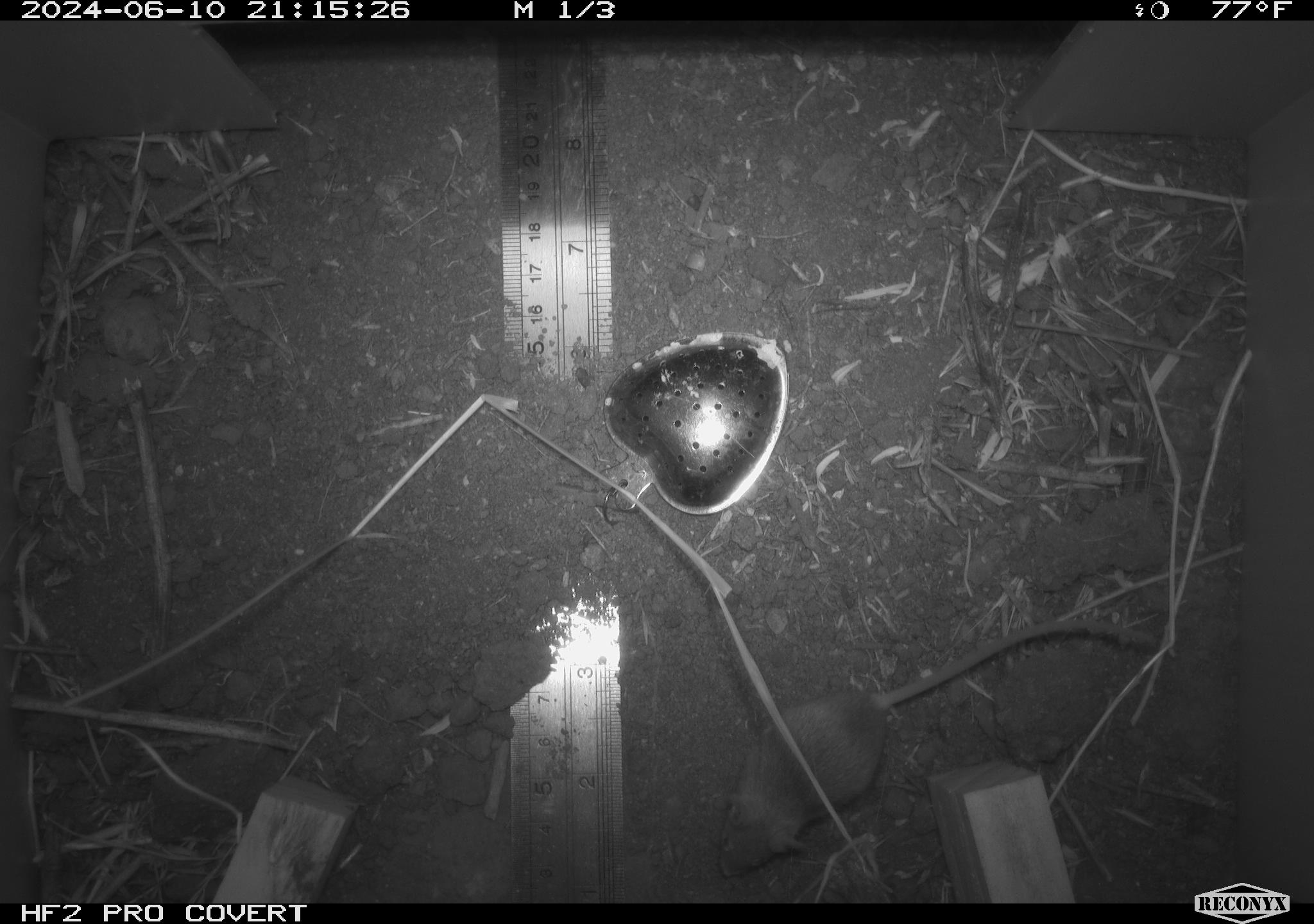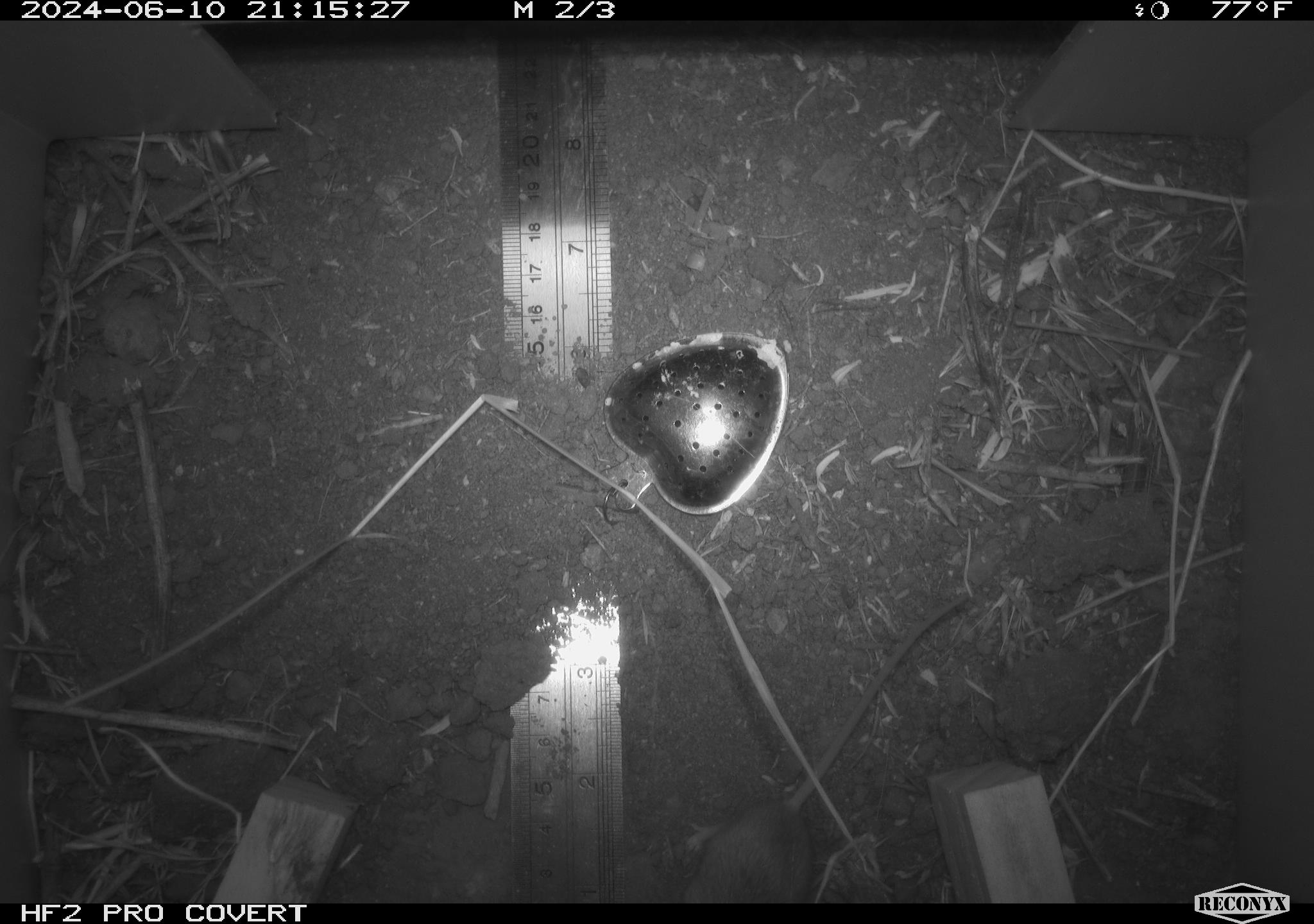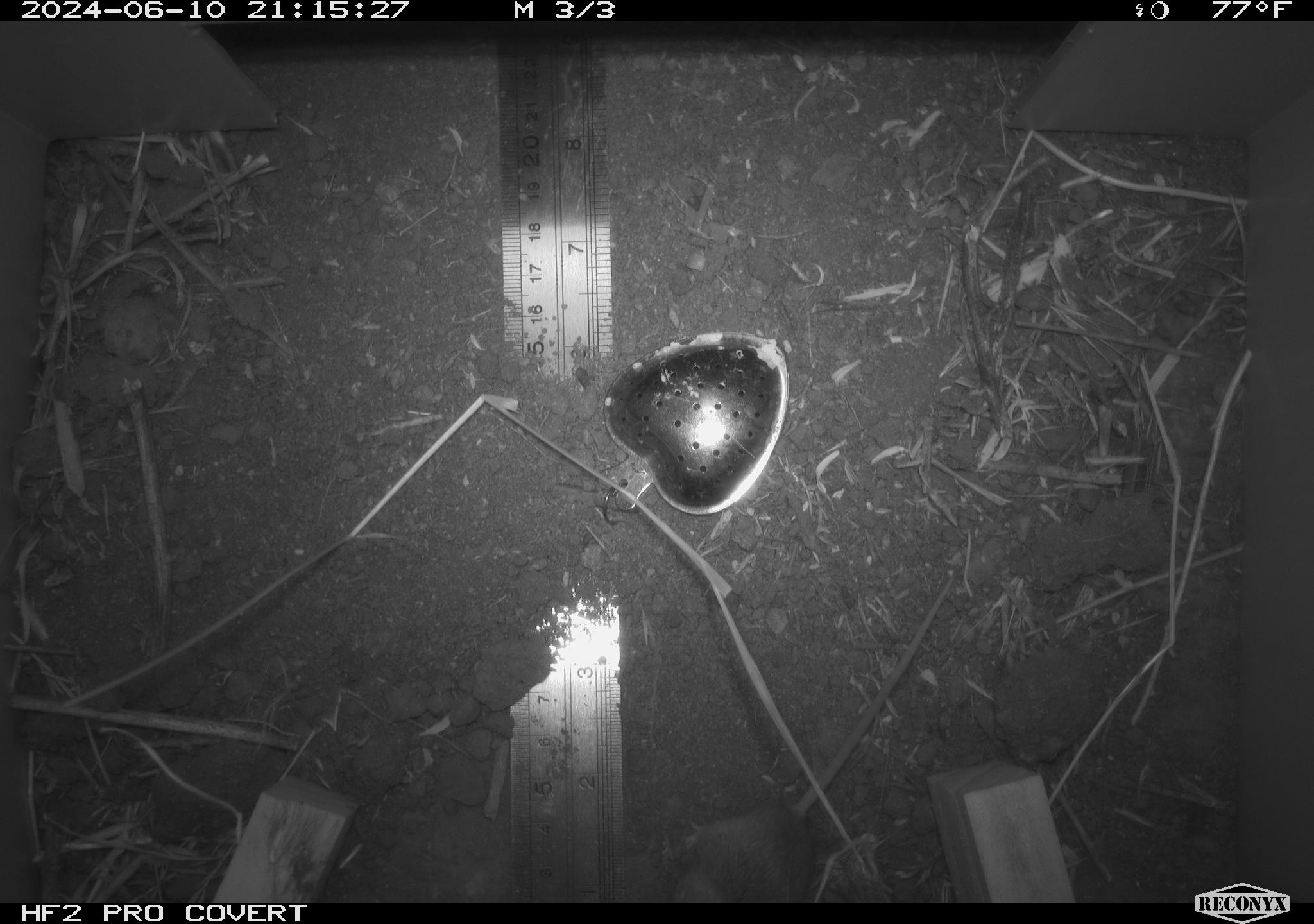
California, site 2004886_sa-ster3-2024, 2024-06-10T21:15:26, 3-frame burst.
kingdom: Animalia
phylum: Chordata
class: Mammalia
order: Rodentia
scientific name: Rodentia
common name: mouse species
Mouse species (Rodentia).